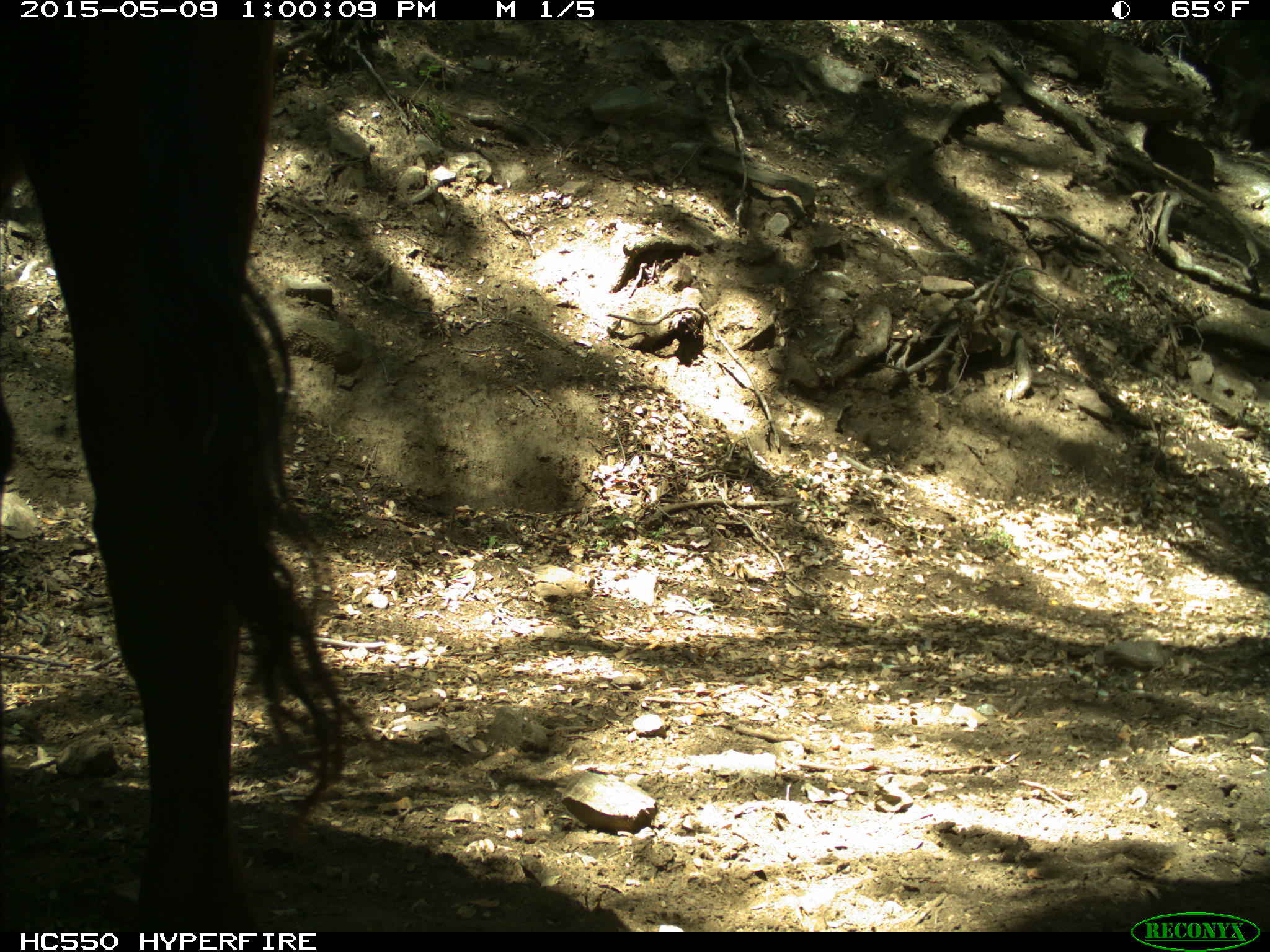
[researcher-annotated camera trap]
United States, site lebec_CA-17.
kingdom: Animalia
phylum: Chordata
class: Mammalia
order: Artiodactyla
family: Bovidae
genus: Bos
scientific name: Bos taurus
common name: domestic cow